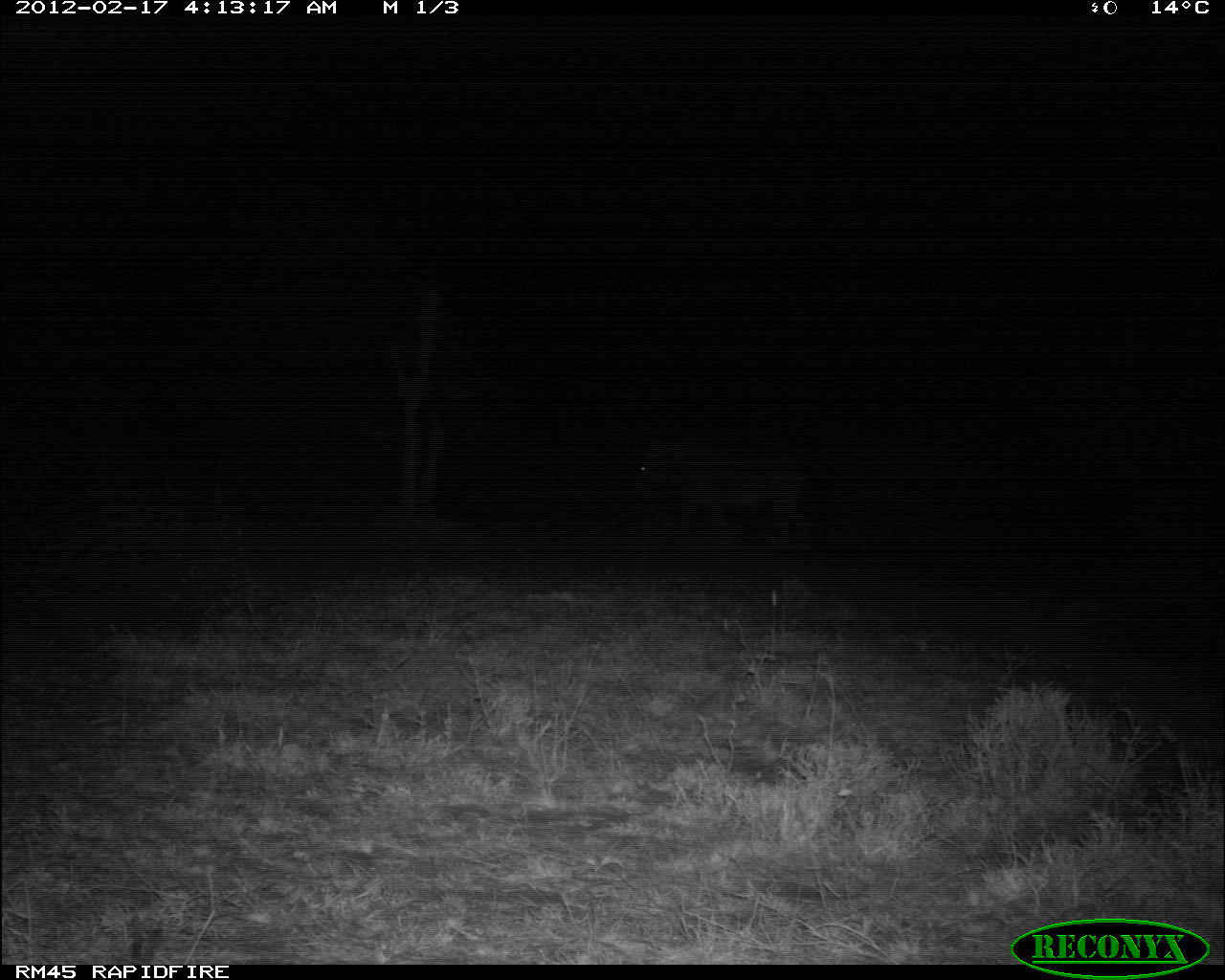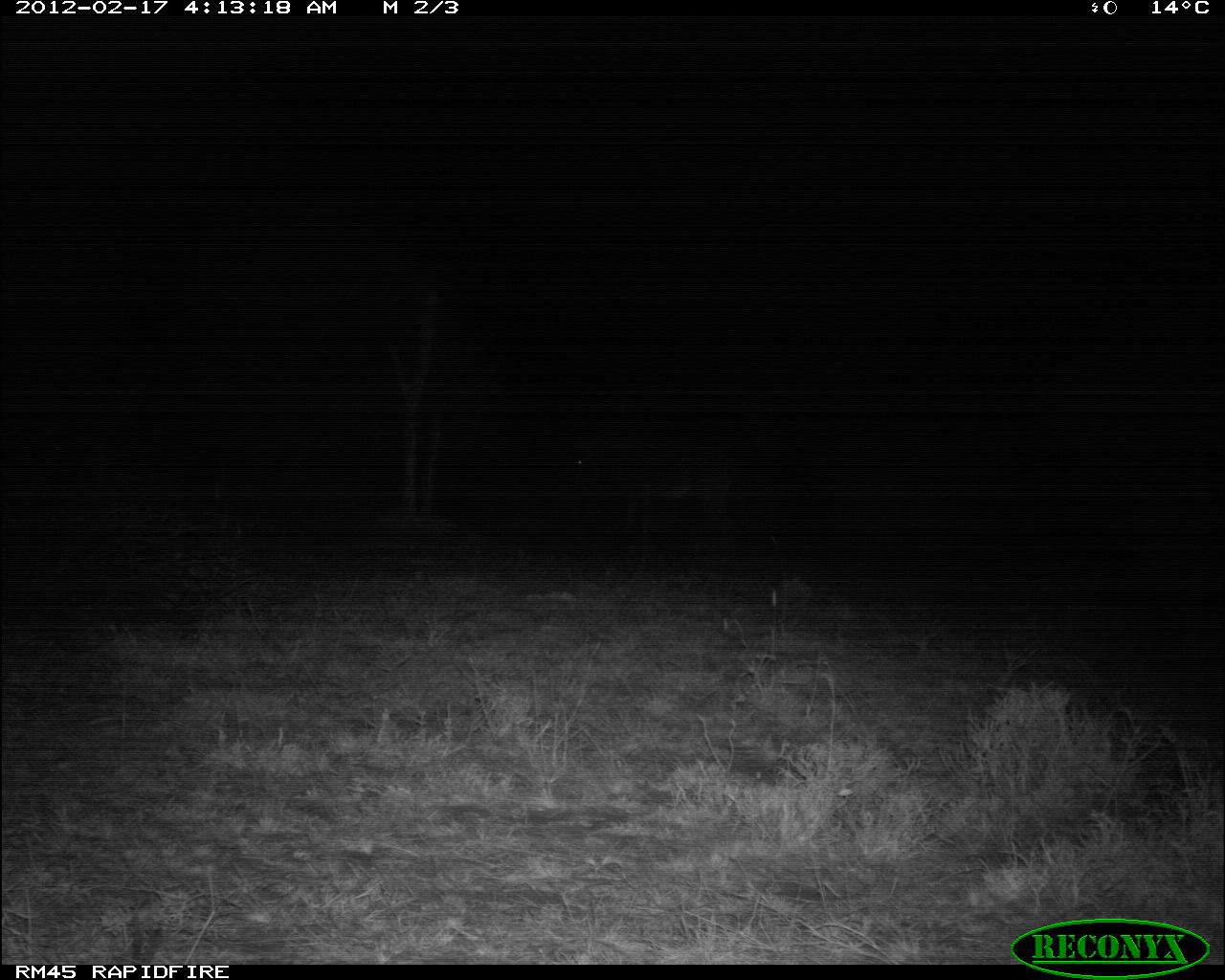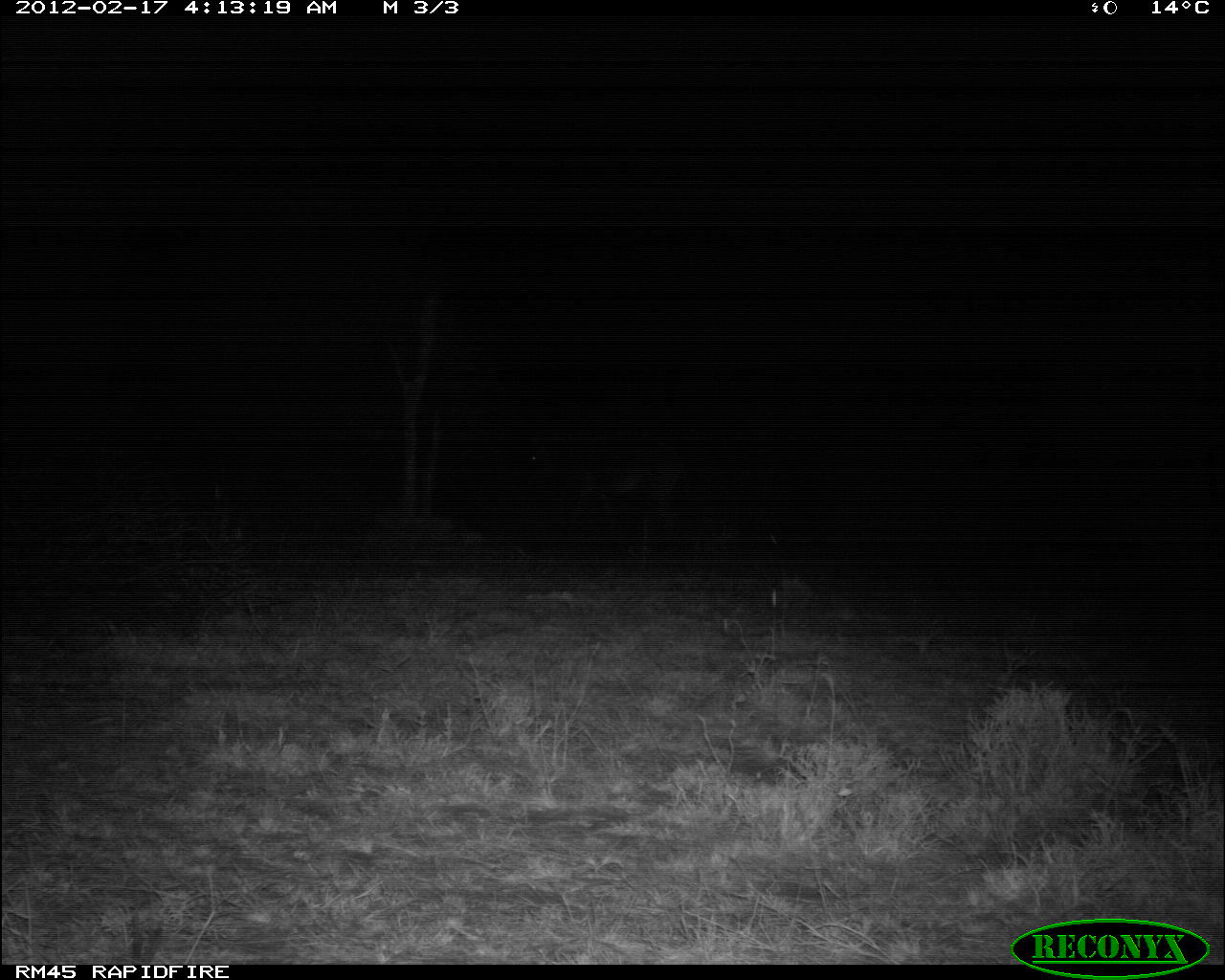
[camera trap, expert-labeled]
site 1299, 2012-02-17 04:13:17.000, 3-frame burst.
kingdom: Animalia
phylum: Chordata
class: Mammalia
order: Perissodactyla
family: Equidae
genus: Equus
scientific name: Equus grevyi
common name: grévy's zebra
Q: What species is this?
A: Equus grevyi (grévy's zebra).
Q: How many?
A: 1.